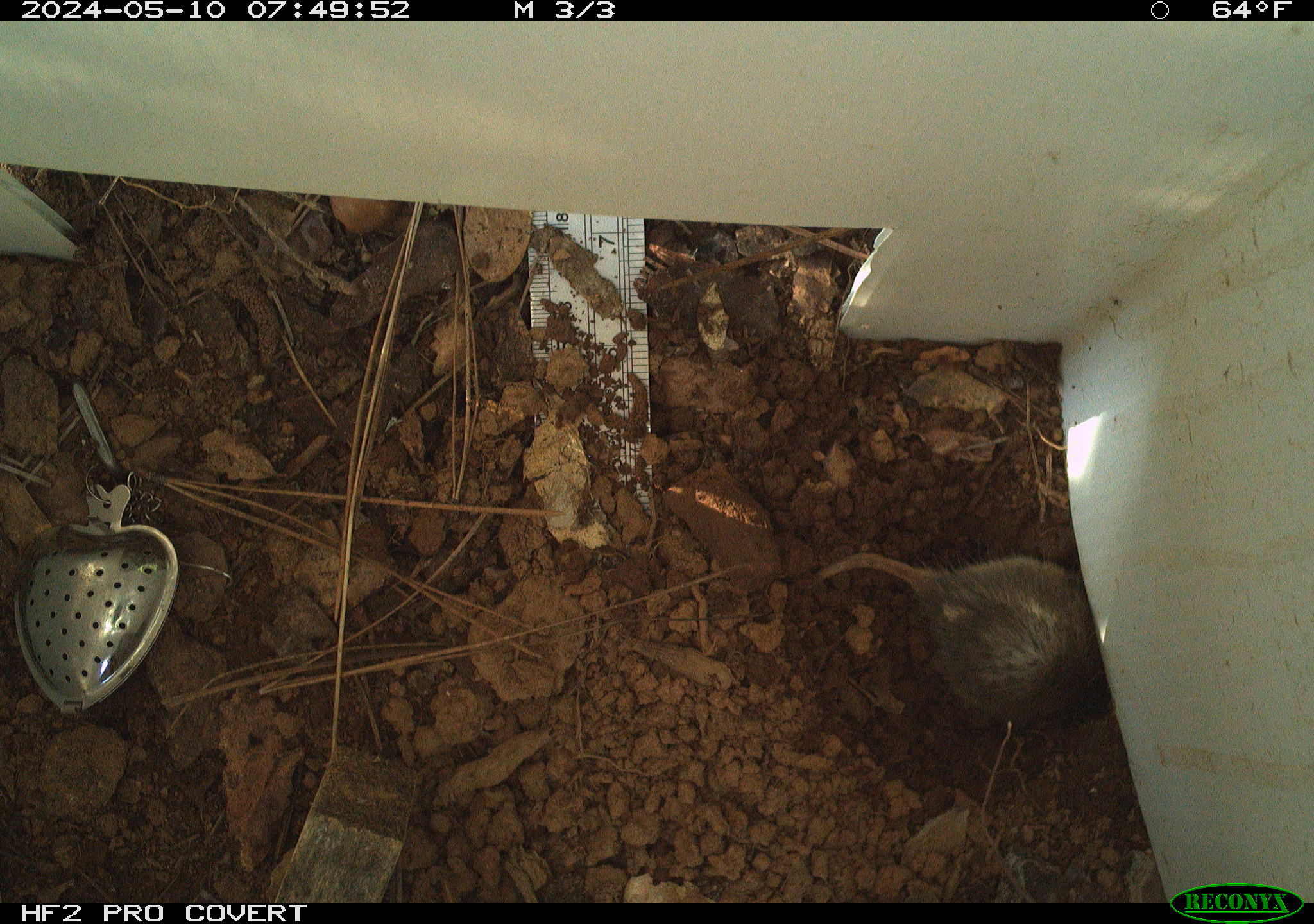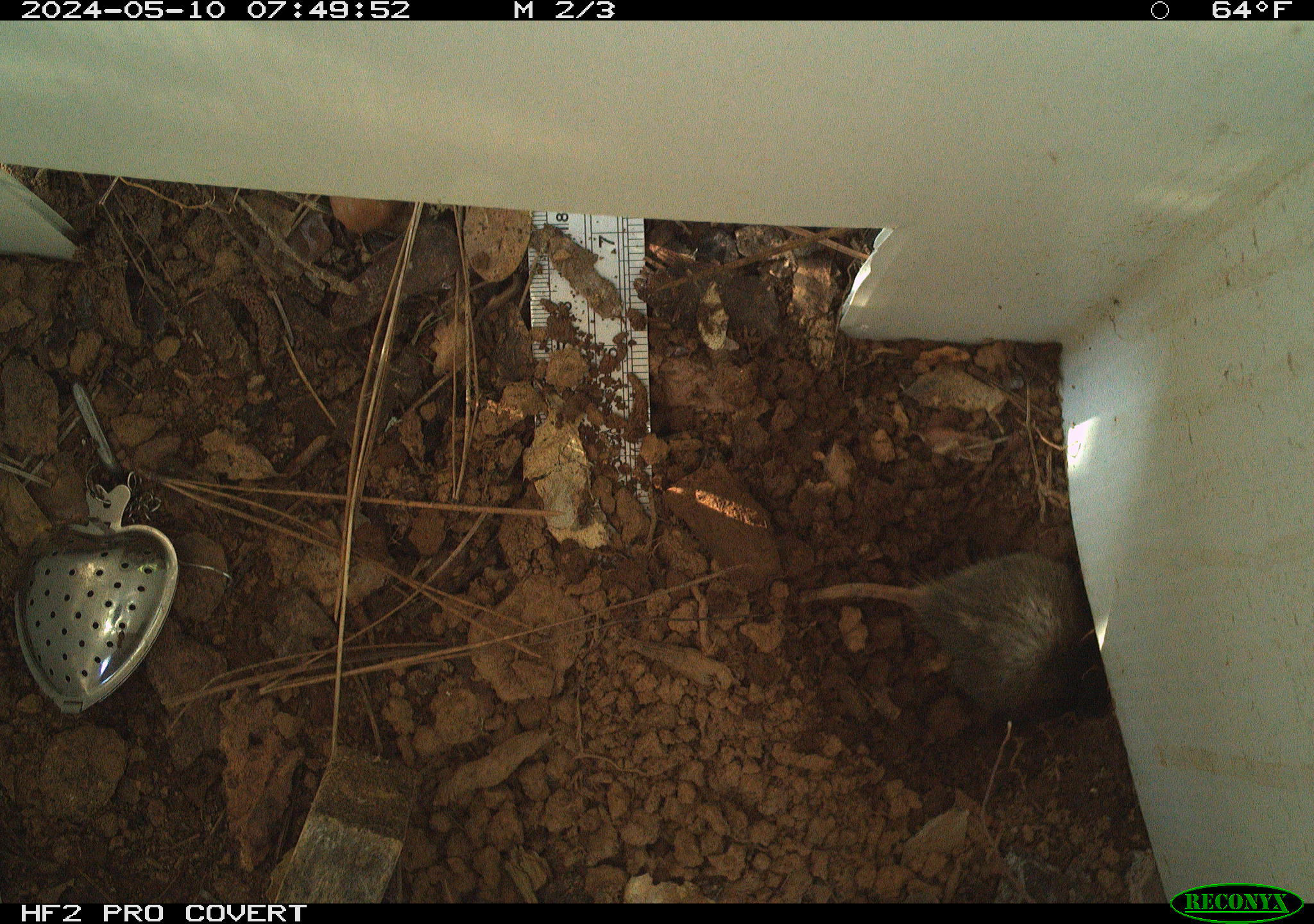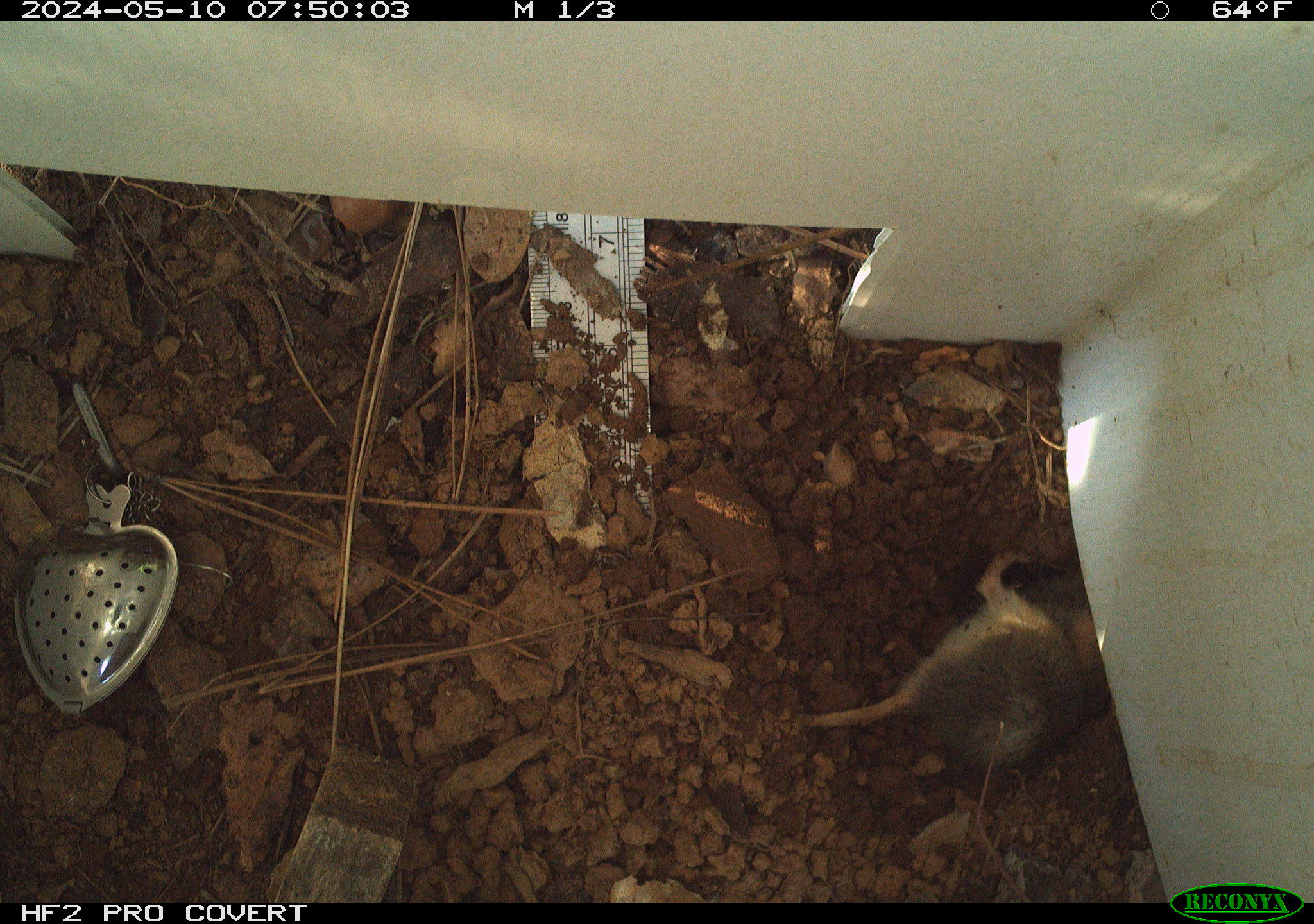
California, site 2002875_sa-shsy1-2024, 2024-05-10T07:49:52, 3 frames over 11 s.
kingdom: Animalia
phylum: Chordata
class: Mammalia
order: Rodentia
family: Geomyidae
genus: Thomomys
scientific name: Thomomys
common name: smooth-toothed pocket gophers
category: thomomys species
Thomomys species (smooth-toothed pocket gophers) (Thomomys).